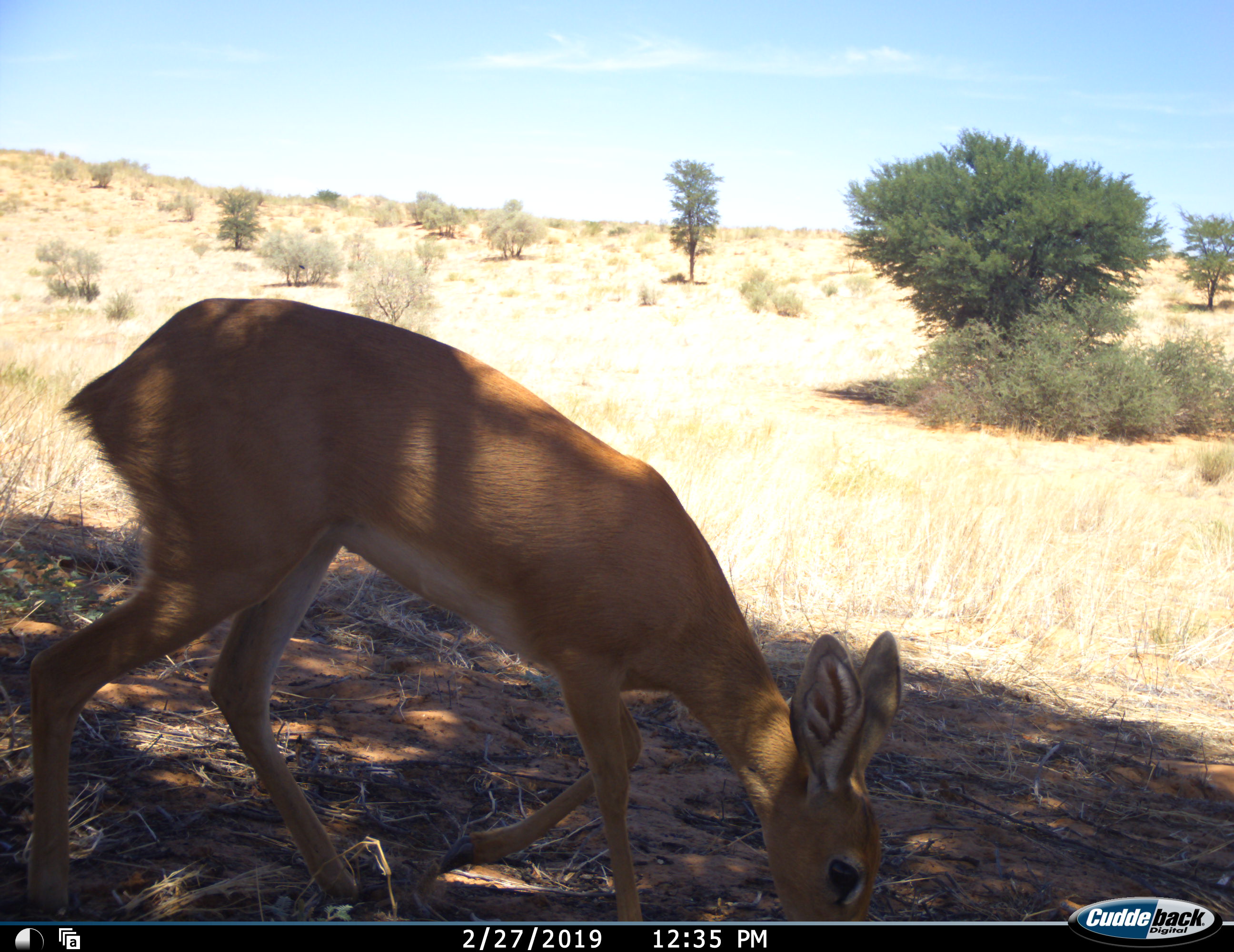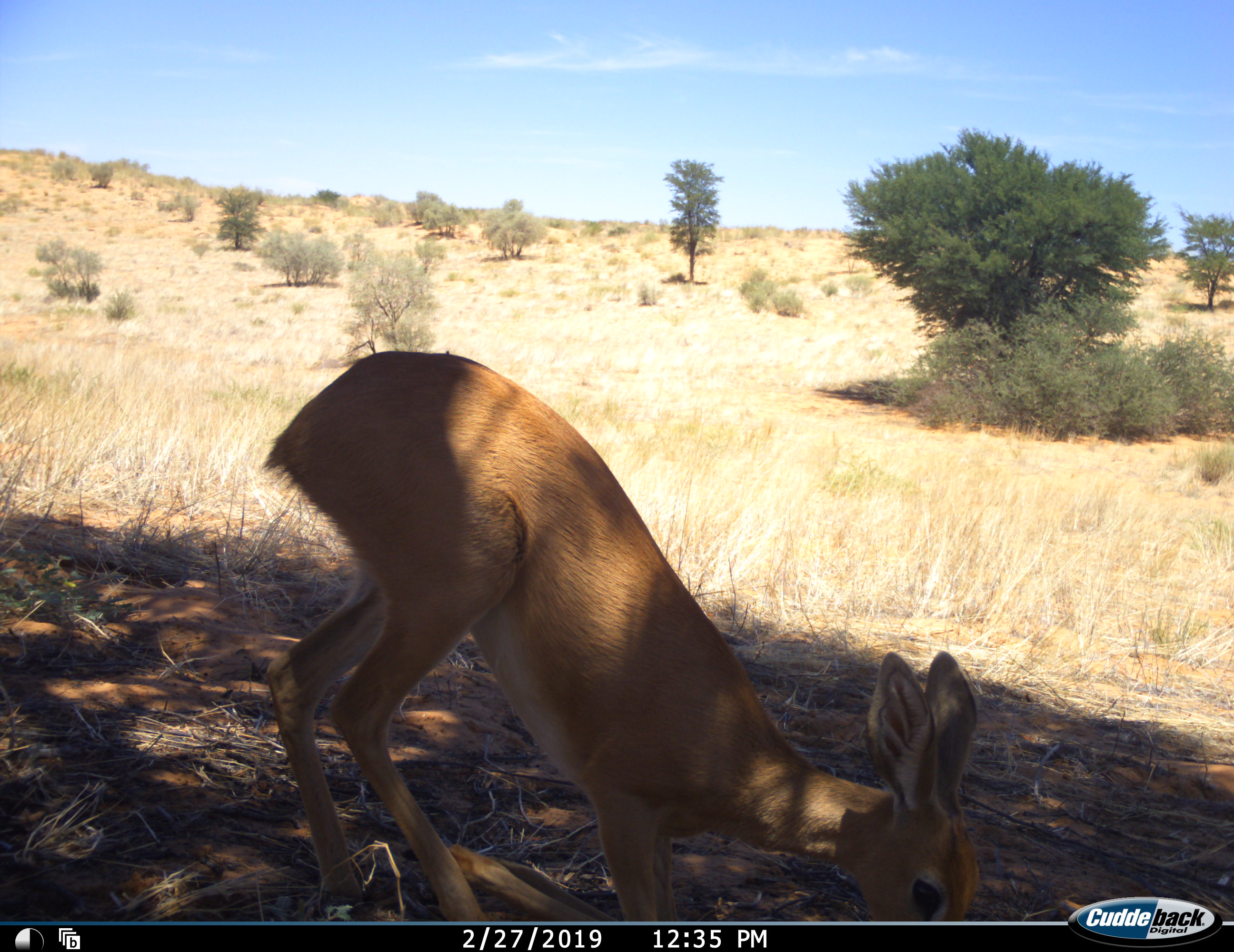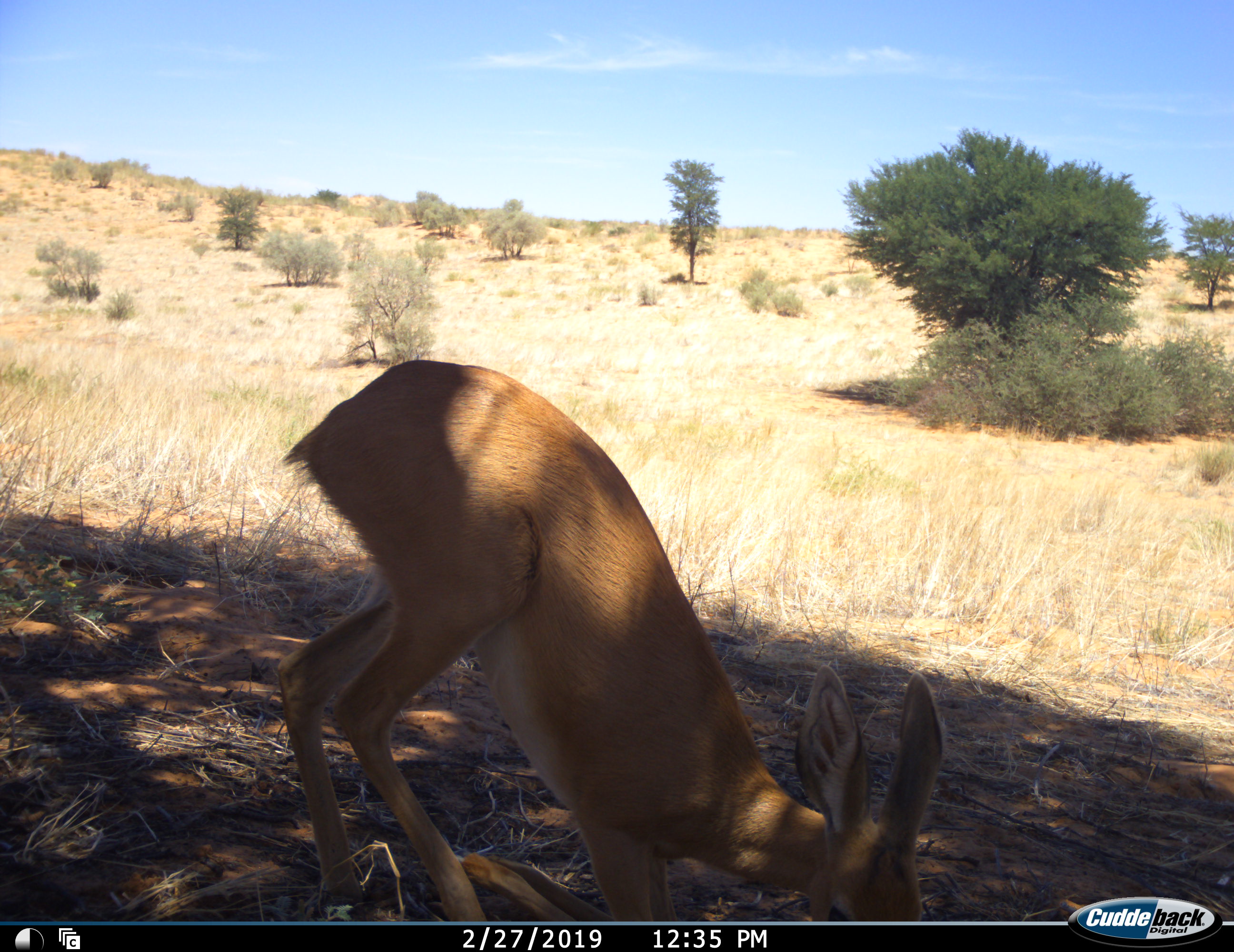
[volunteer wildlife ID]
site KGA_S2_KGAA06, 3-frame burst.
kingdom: Animalia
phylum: Chordata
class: Mammalia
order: Artiodactyla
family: Bovidae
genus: Raphicerus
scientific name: Raphicerus campestris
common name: steenbok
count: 1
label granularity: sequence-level